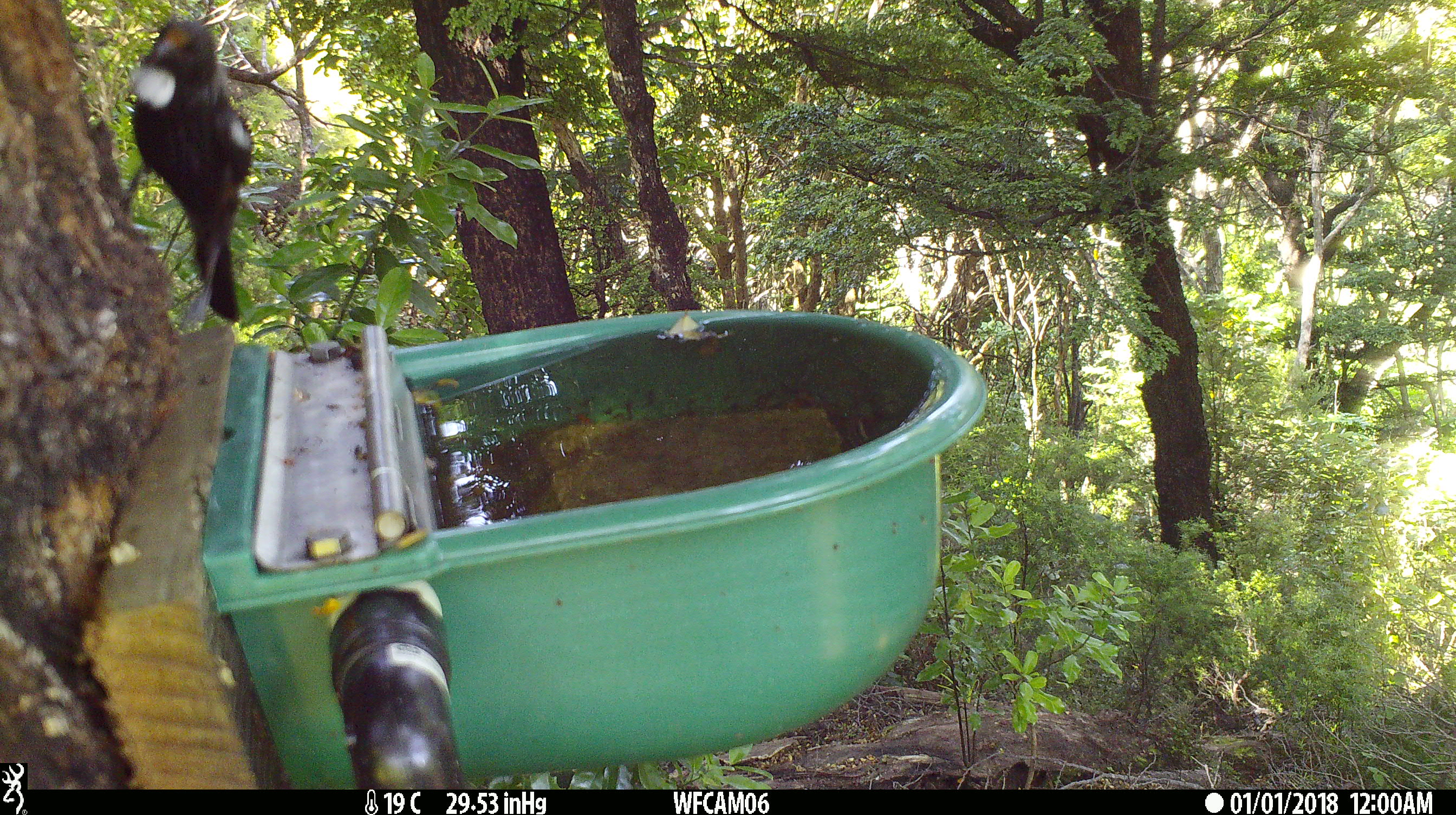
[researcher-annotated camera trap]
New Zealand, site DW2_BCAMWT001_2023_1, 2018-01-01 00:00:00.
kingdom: Animalia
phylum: Chordata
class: Aves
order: Passeriformes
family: Meliphagidae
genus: Prosthemadera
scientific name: Prosthemadera novaeseelandiae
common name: tui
Tui (Prosthemadera novaeseelandiae).